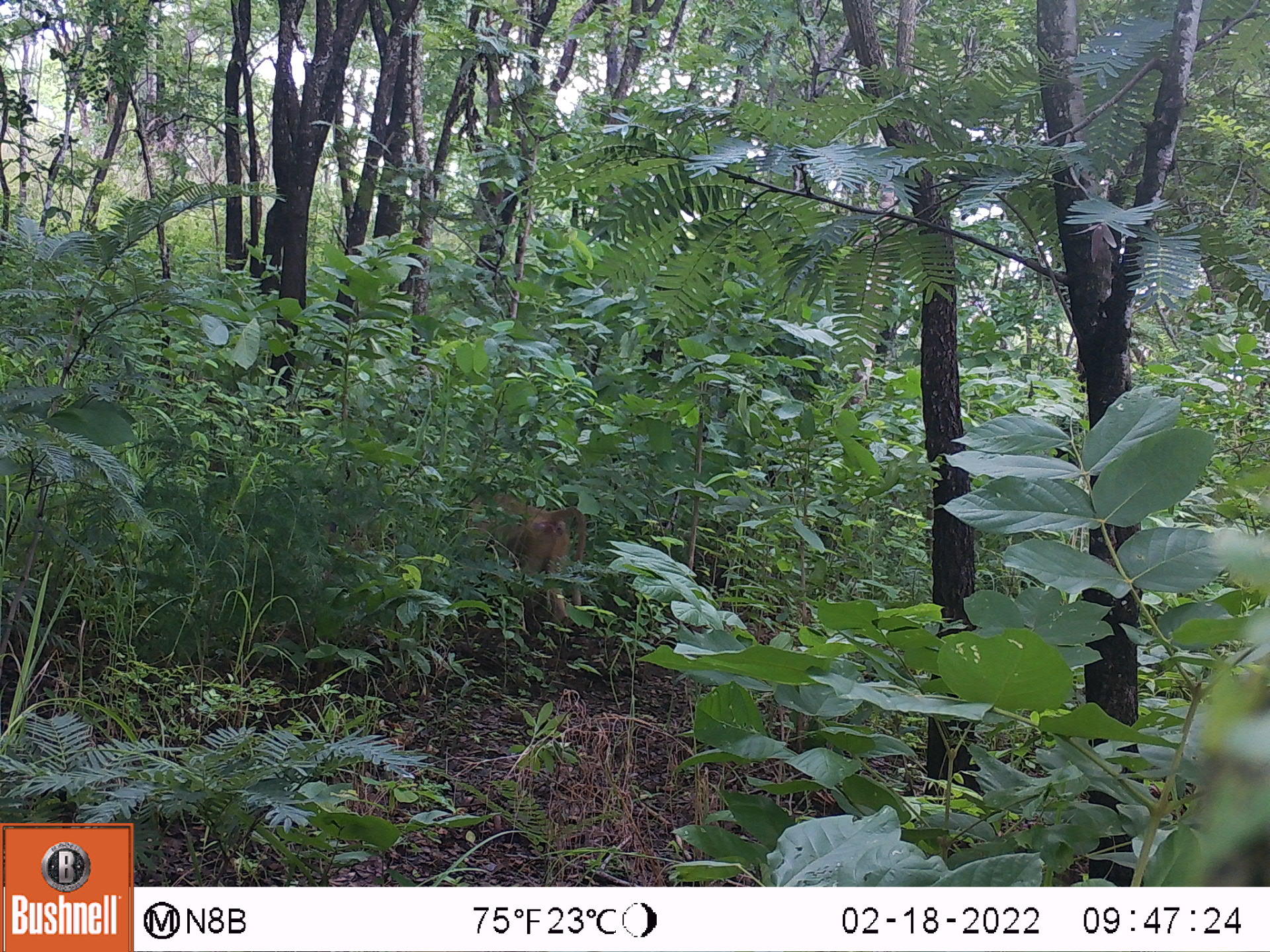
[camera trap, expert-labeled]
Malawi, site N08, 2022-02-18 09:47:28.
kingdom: Animalia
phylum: Chordata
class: Mammalia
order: Primates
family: Cercopithecidae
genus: Papio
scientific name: Papio cynocephalus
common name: yellow baboon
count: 1